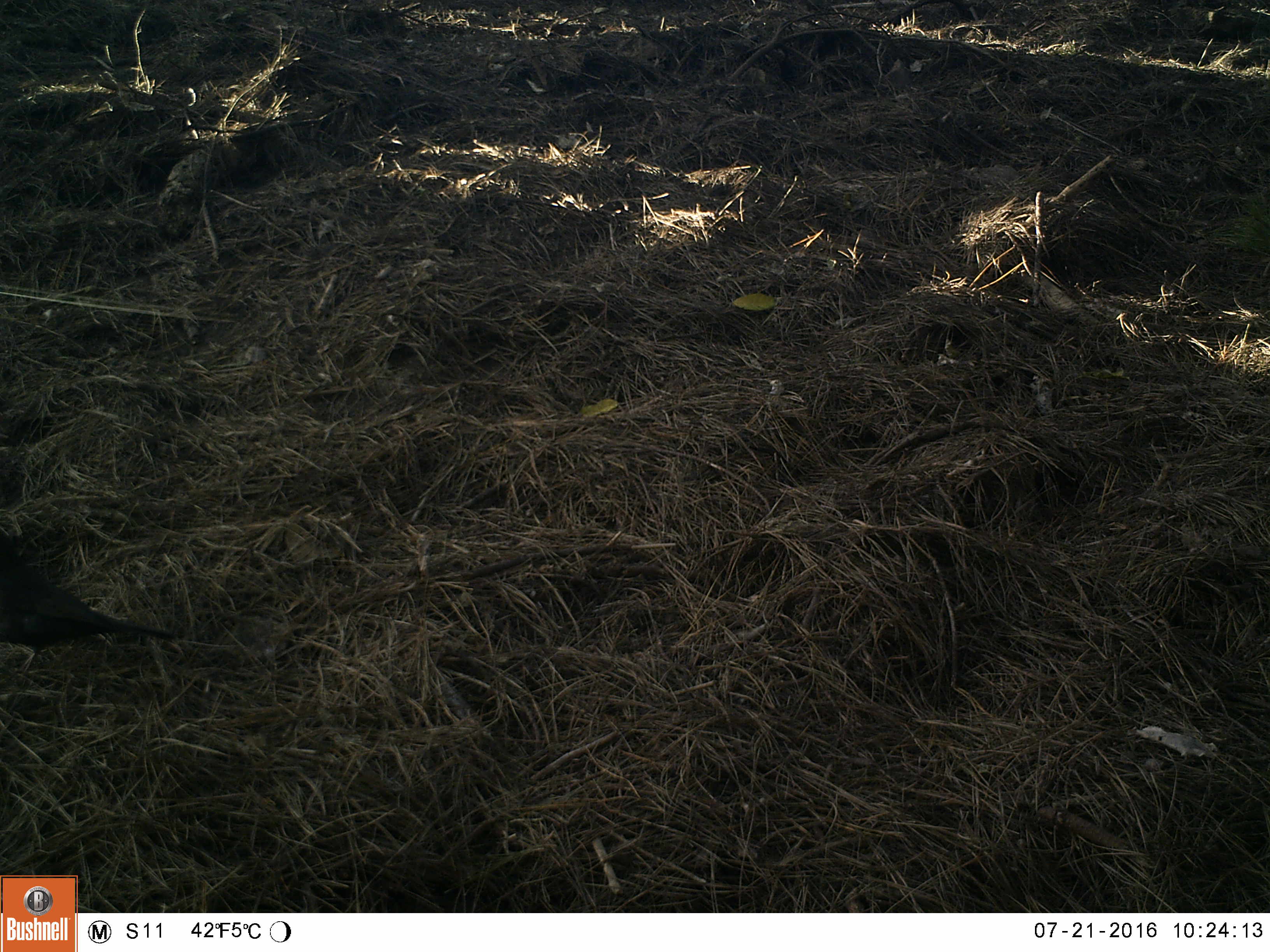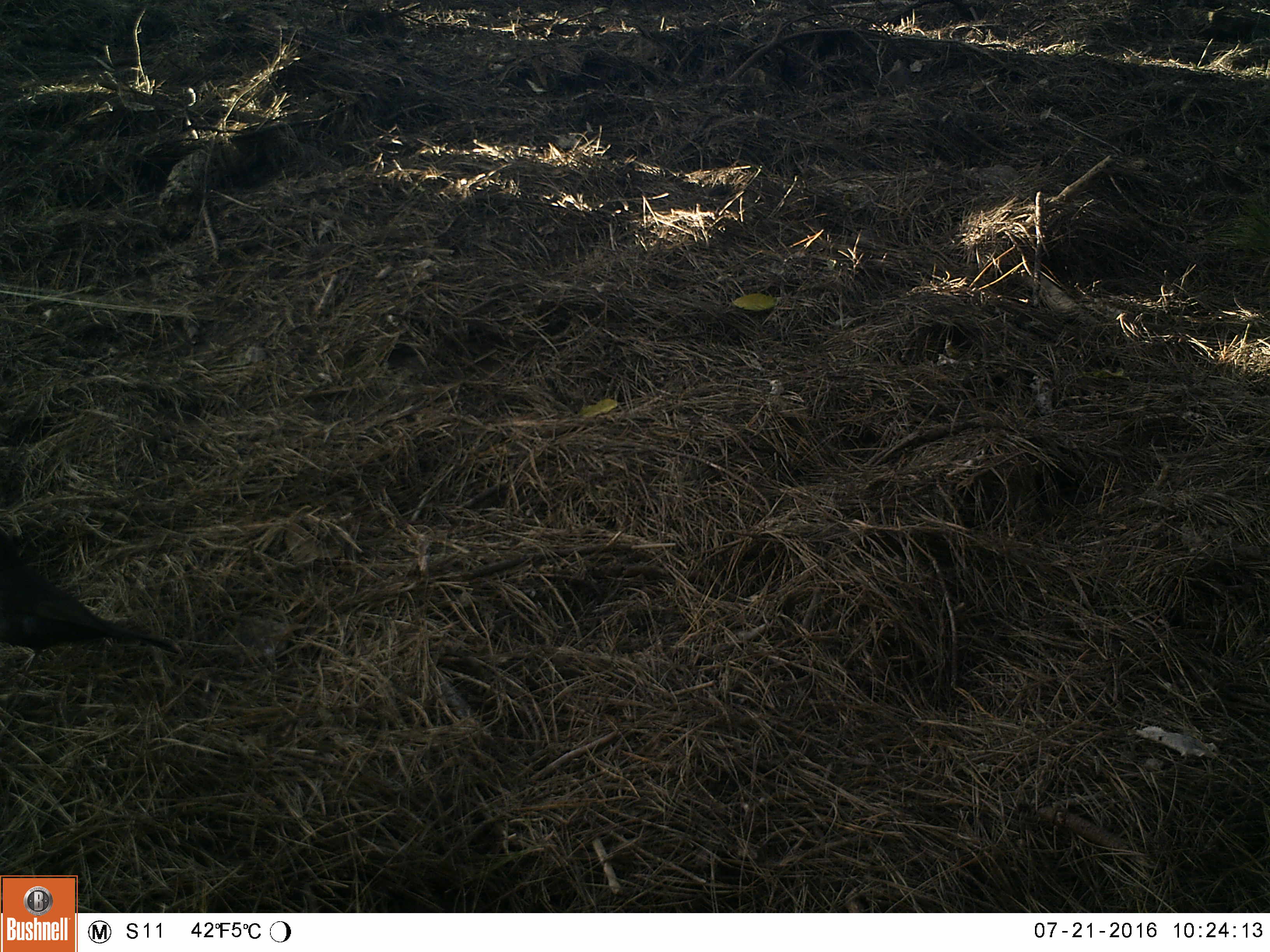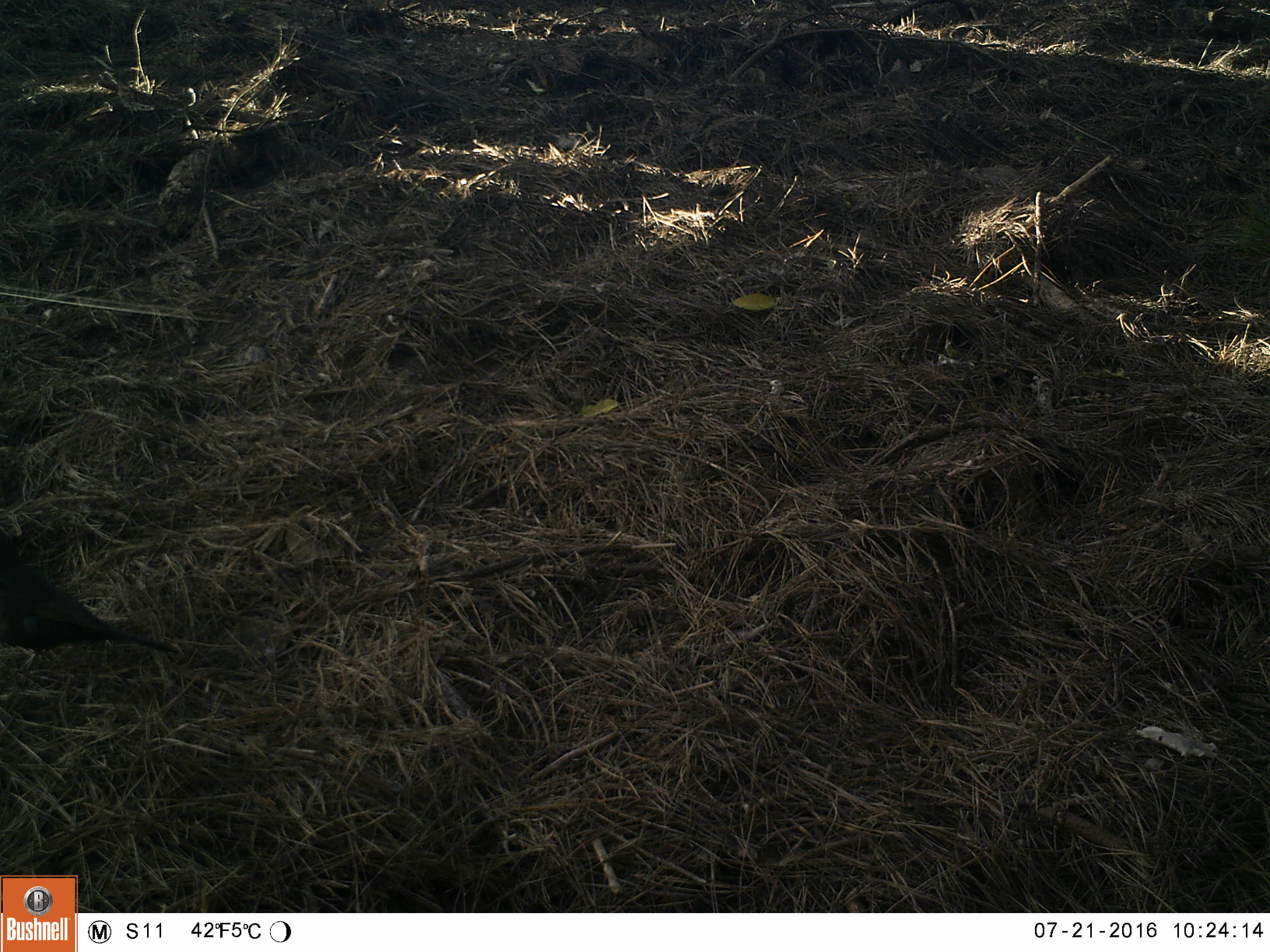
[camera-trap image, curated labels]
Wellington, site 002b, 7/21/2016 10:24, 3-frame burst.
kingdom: Animalia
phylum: Chordata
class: Aves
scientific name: Aves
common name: bird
Bird (Aves).